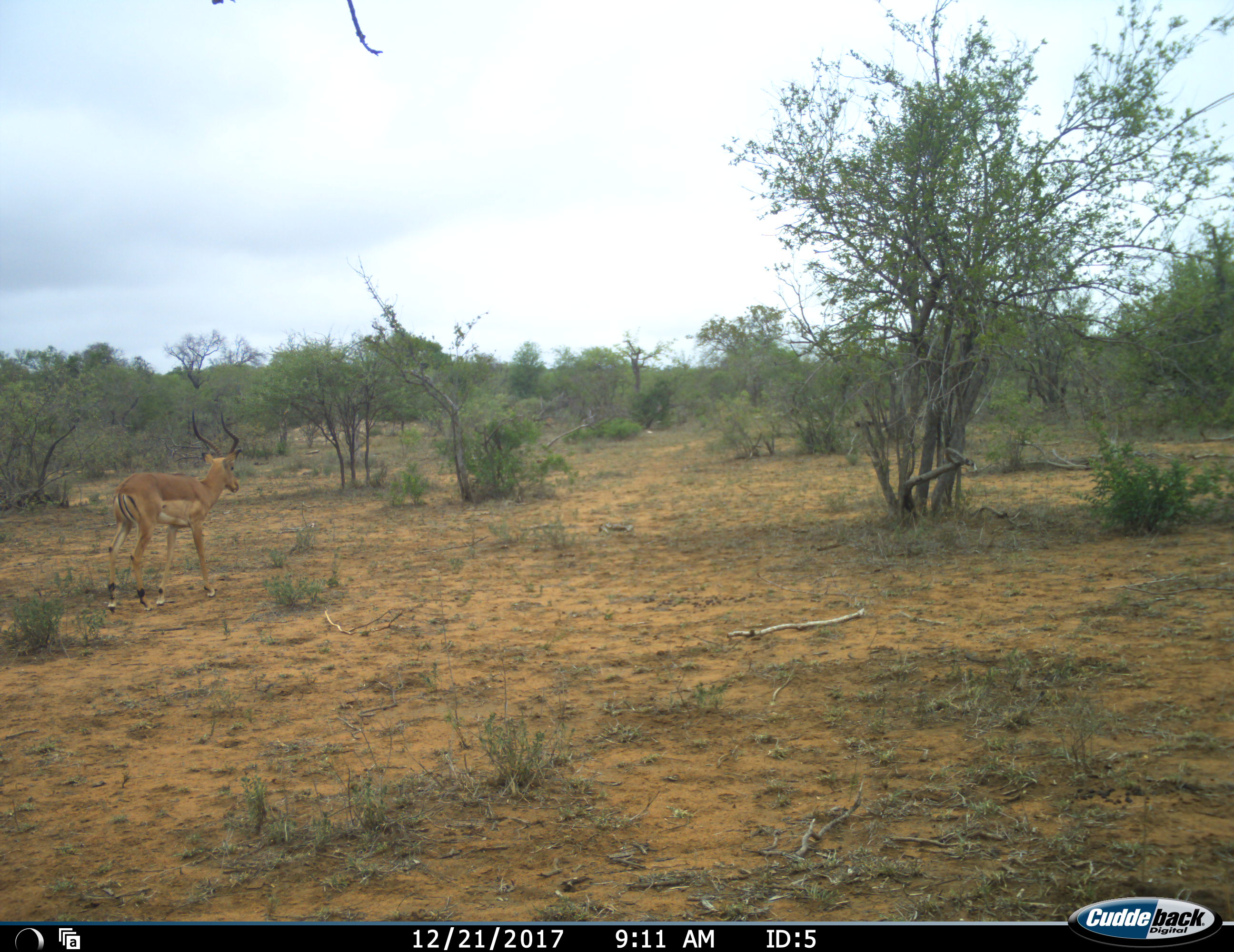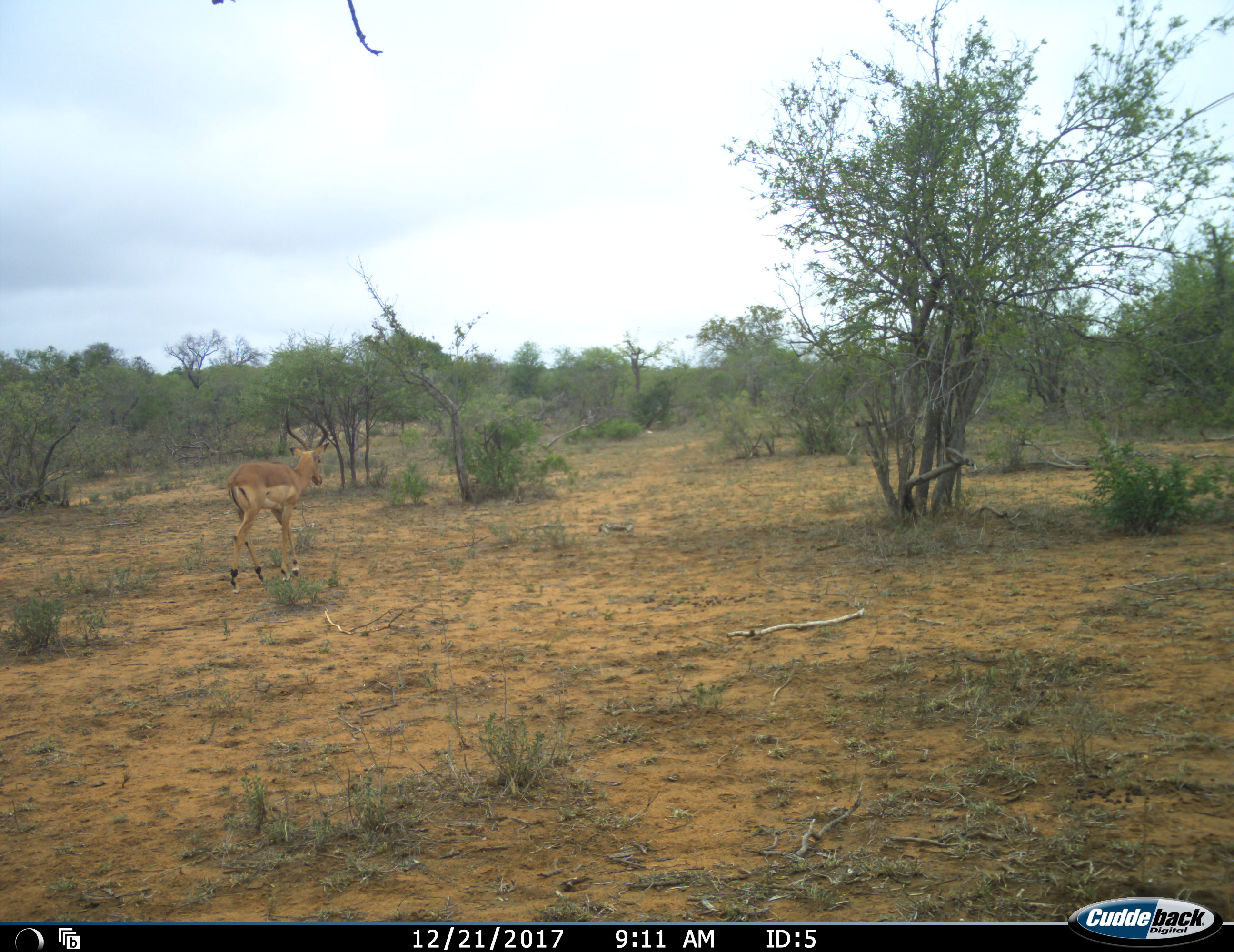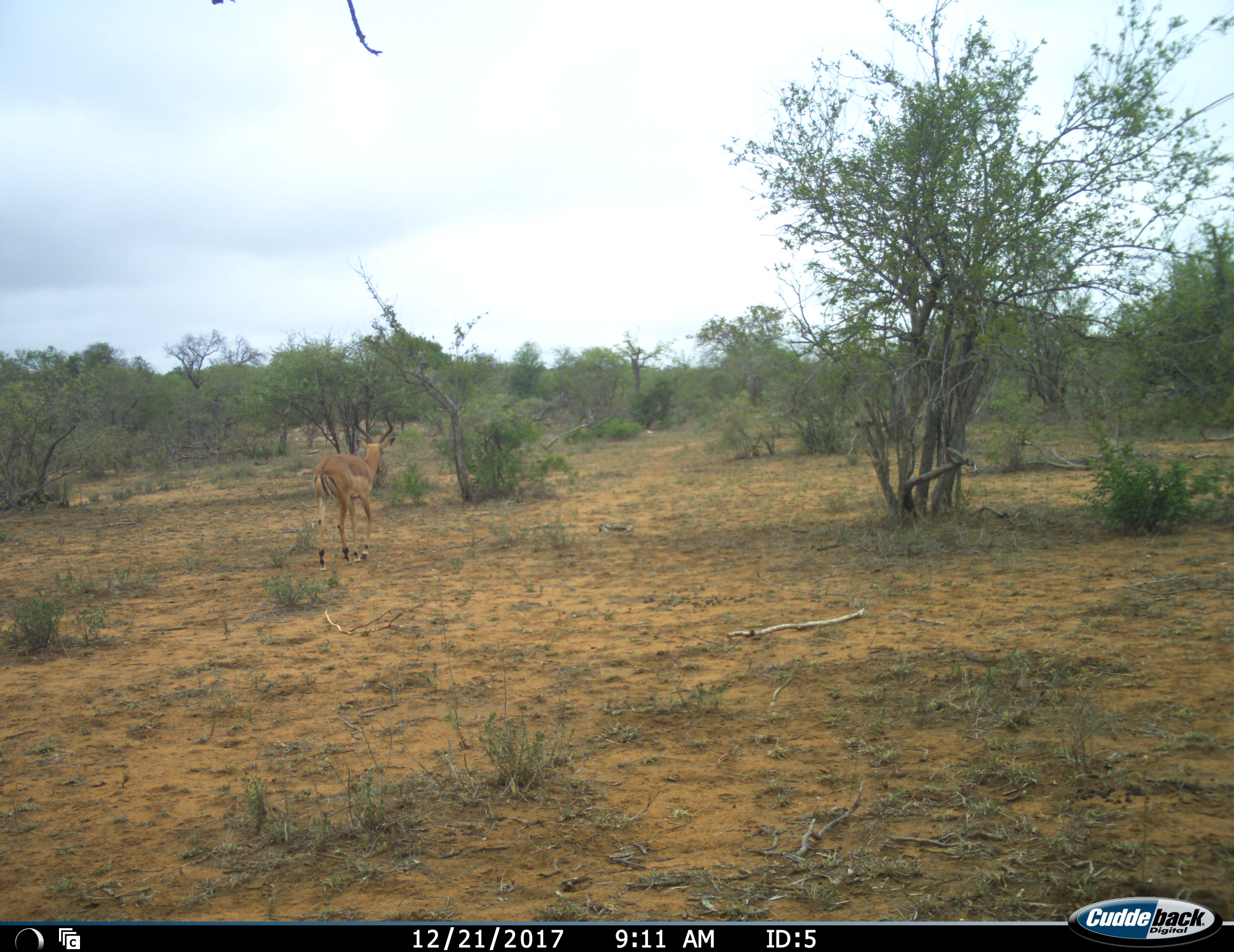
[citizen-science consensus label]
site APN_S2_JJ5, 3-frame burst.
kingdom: Animalia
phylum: Chordata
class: Mammalia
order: Artiodactyla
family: Bovidae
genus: Aepyceros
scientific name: Aepyceros melampus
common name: impala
Impala (Aepyceros melampus), count 1. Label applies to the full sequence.